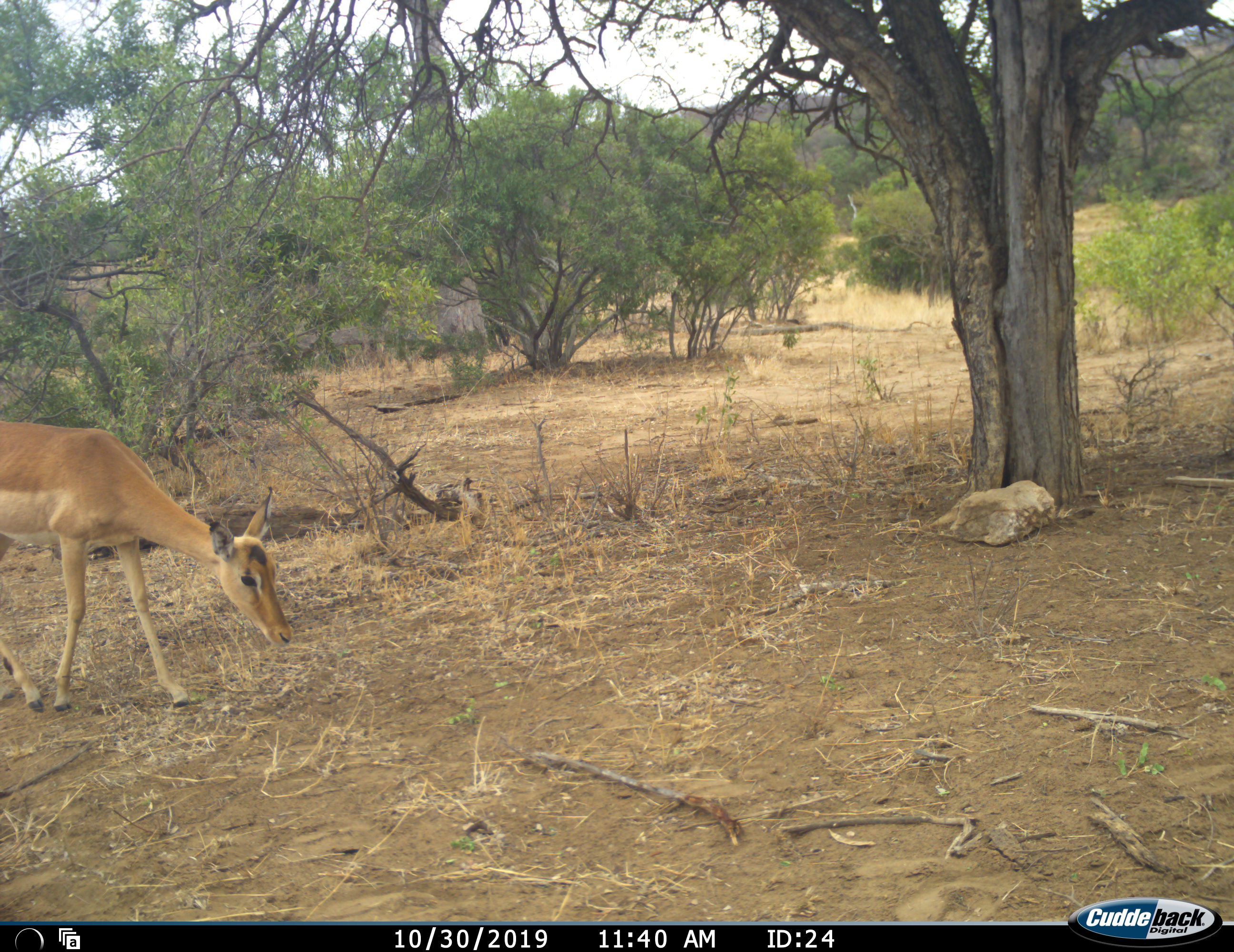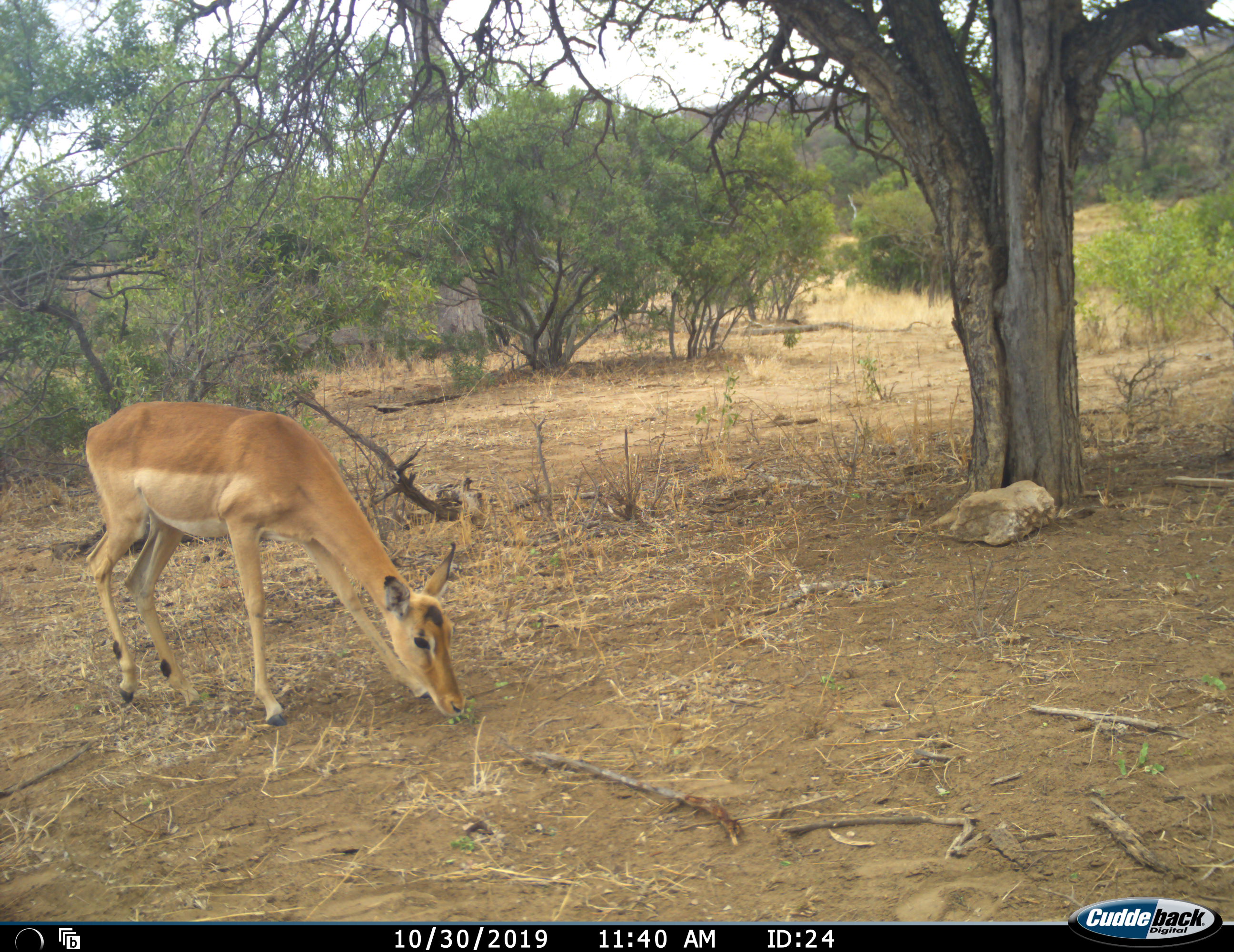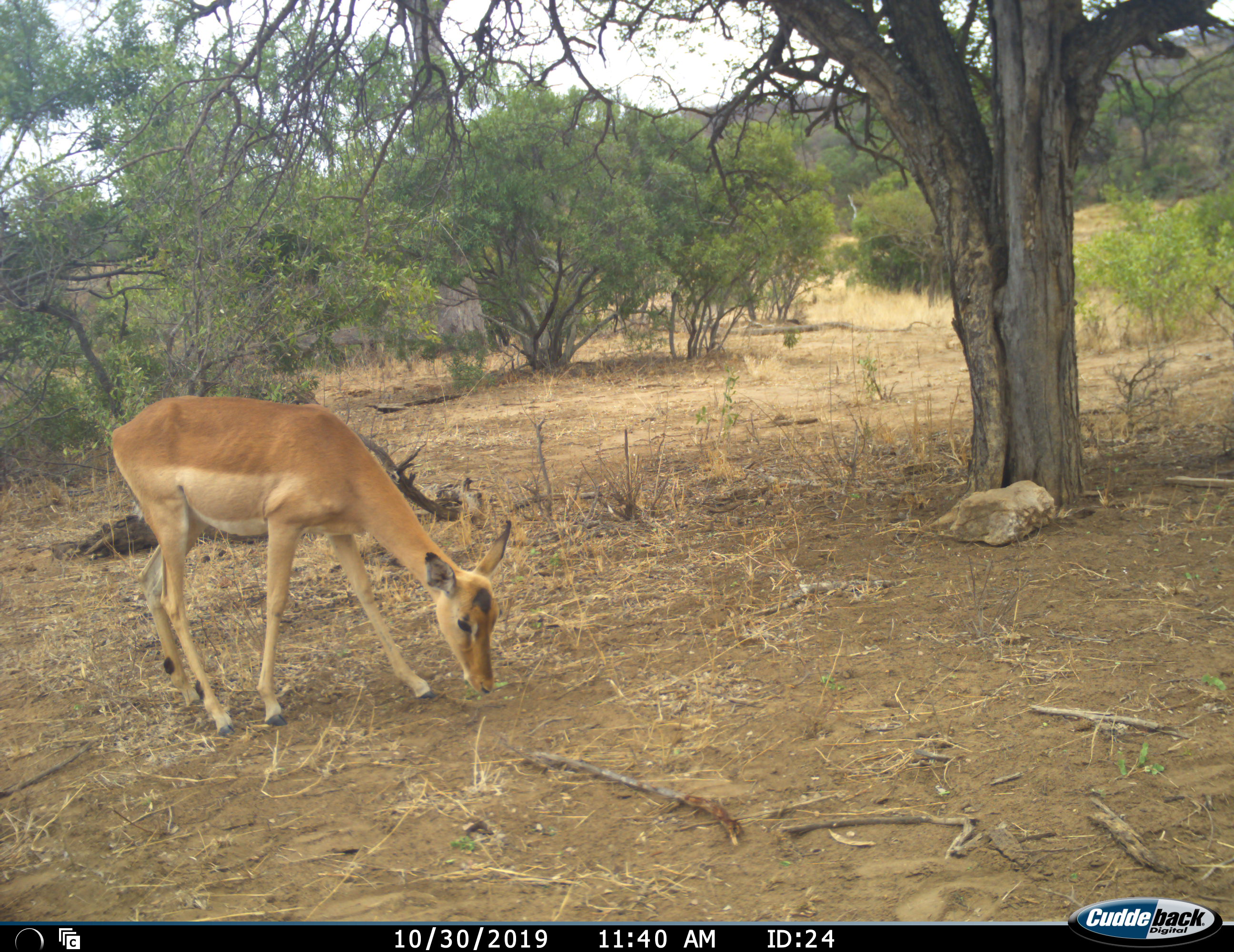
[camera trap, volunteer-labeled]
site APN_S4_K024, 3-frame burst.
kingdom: Animalia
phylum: Chordata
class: Mammalia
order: Artiodactyla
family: Bovidae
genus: Aepyceros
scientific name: Aepyceros melampus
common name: impala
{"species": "impala (Aepyceros melampus)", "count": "1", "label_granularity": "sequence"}